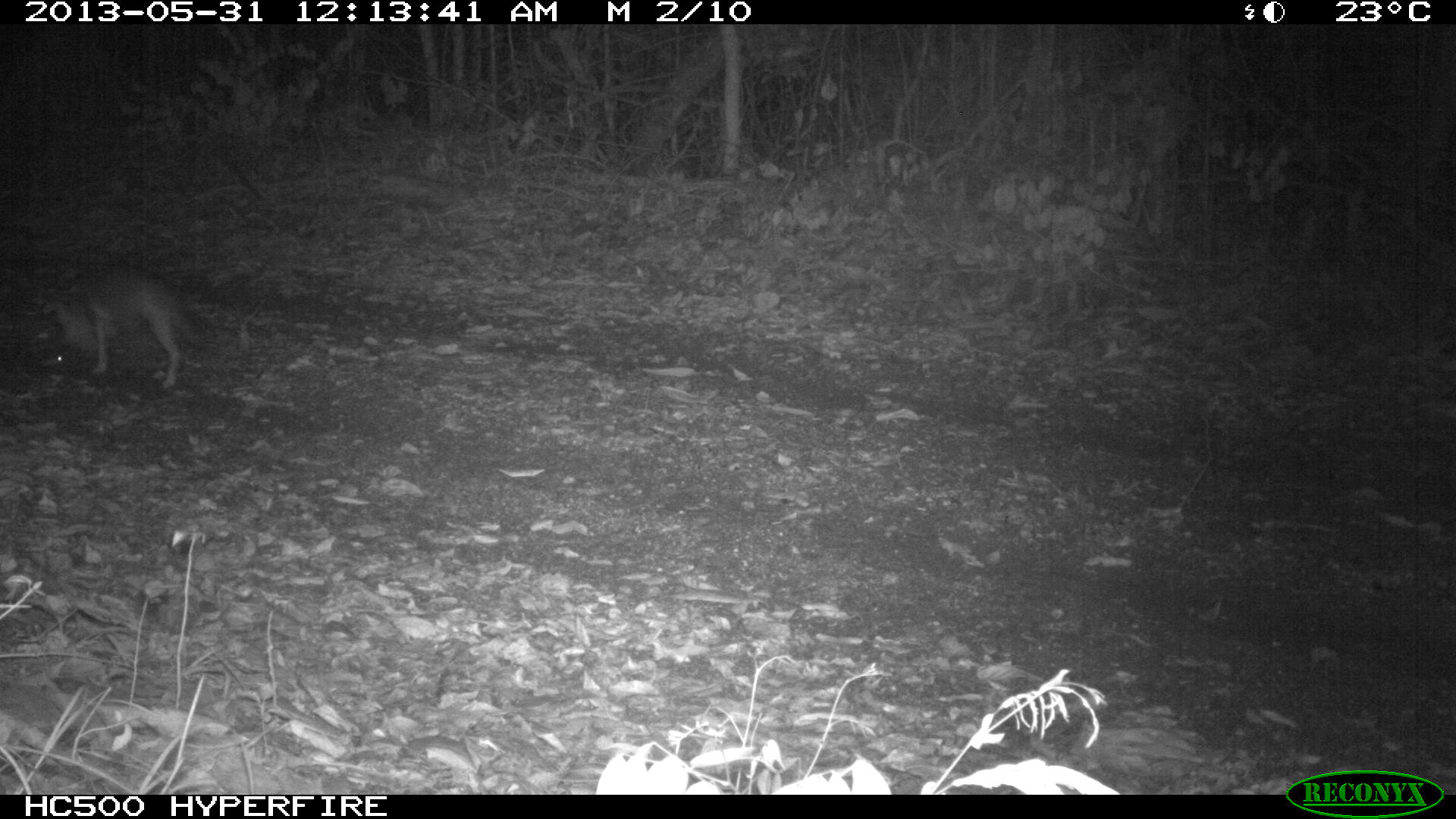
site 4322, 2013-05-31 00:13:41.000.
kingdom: Animalia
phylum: Chordata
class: Mammalia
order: Carnivora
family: Canidae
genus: Urocyon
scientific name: Urocyon cinereoargenteus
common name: gray fox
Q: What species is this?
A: Urocyon cinereoargenteus (gray fox).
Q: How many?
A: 1.